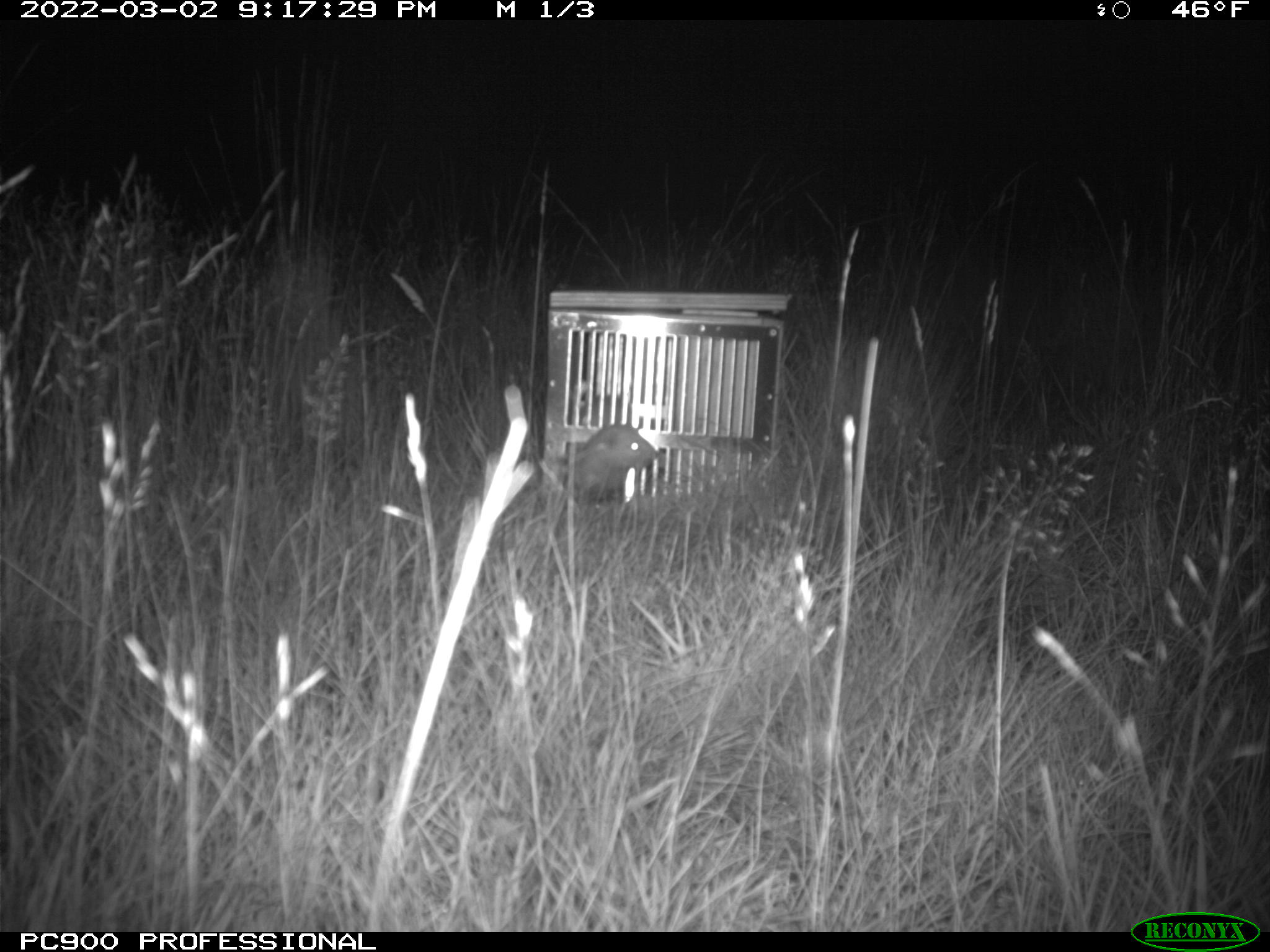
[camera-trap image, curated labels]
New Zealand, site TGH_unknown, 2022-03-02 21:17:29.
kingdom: Animalia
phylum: Chordata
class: Mammalia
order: Carnivora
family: Mustelidae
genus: Mustela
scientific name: Mustela furo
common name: ferret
Ferret (Mustela furo).